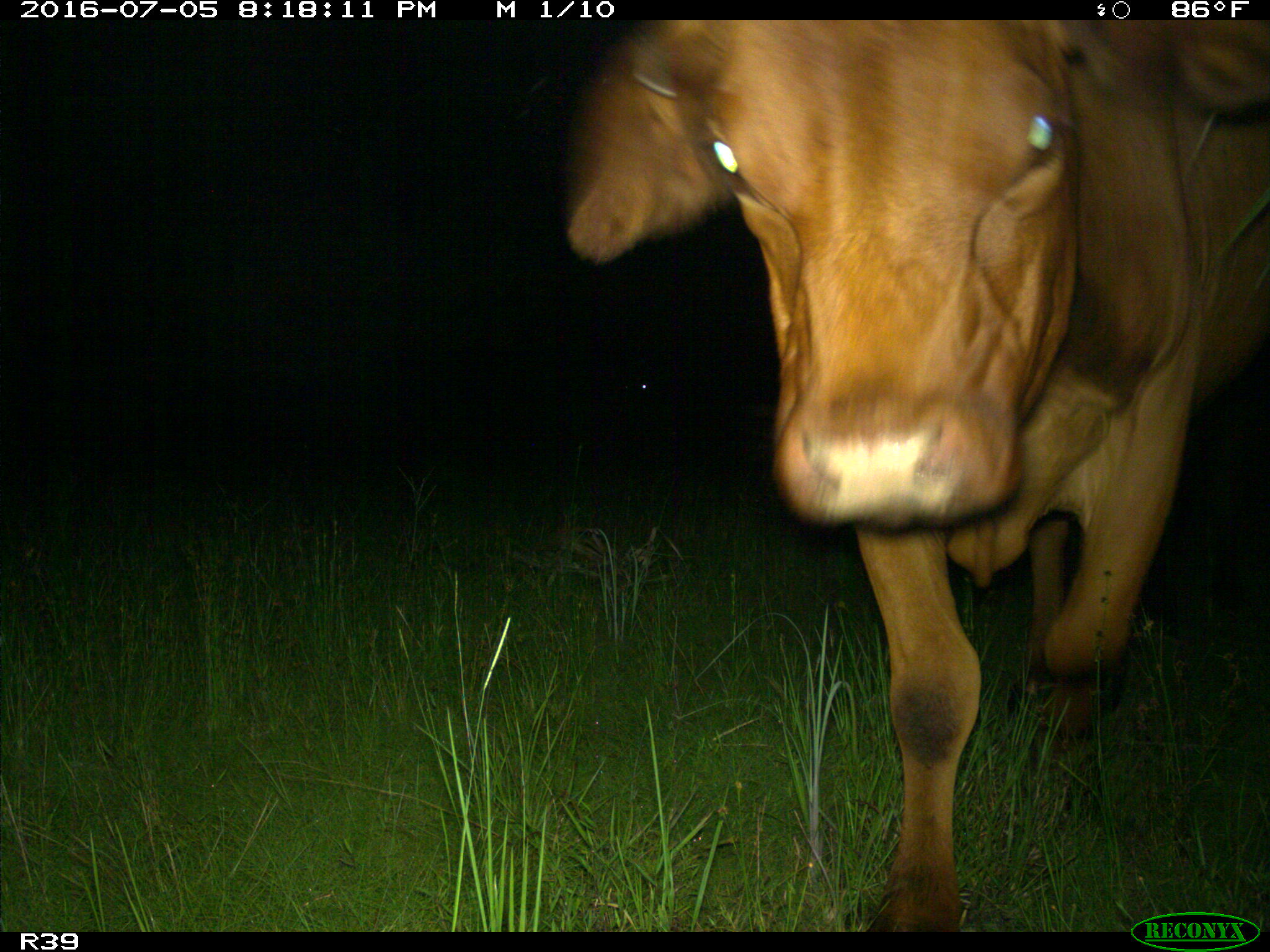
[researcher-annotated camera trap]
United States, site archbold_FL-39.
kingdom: Animalia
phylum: Chordata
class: Mammalia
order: Artiodactyla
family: Bovidae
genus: Bos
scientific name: Bos taurus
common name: domestic cow